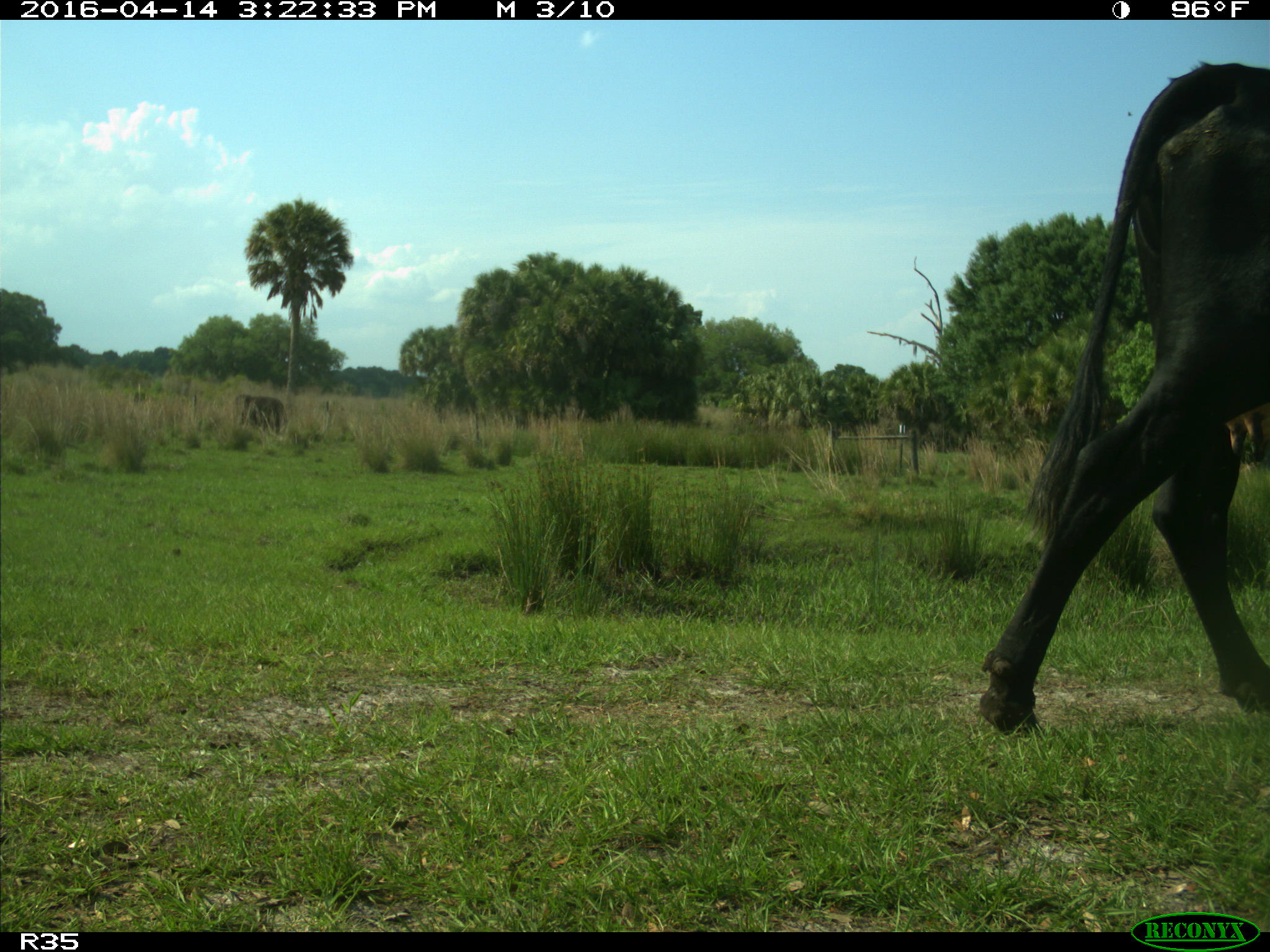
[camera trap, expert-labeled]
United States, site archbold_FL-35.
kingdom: Animalia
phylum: Chordata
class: Mammalia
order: Artiodactyla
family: Bovidae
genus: Bos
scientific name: Bos taurus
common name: domestic cow